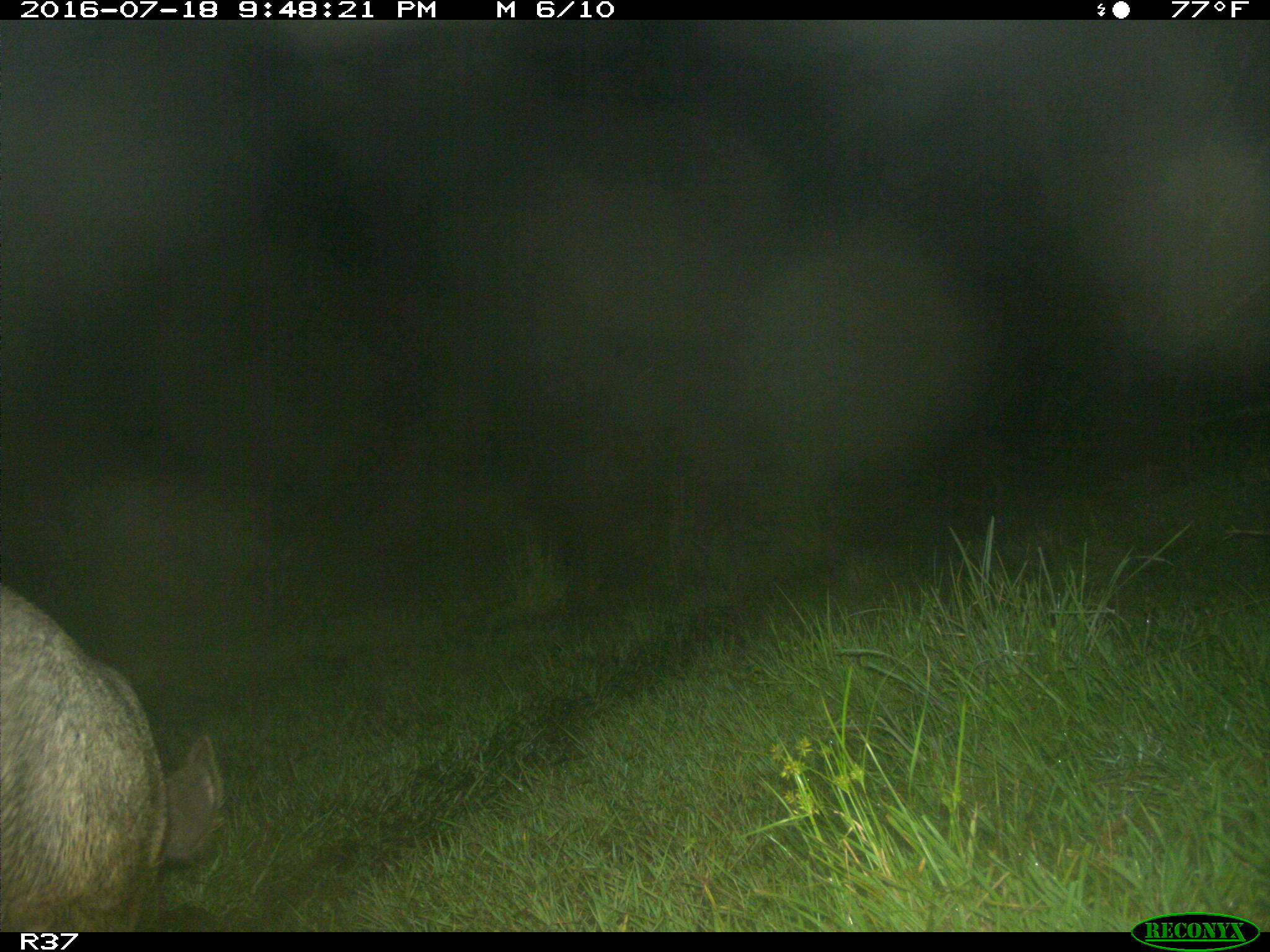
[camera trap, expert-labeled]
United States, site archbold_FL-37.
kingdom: Animalia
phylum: Chordata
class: Mammalia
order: Artiodactyla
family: Suidae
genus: Sus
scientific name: Sus scrofa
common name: wild boar